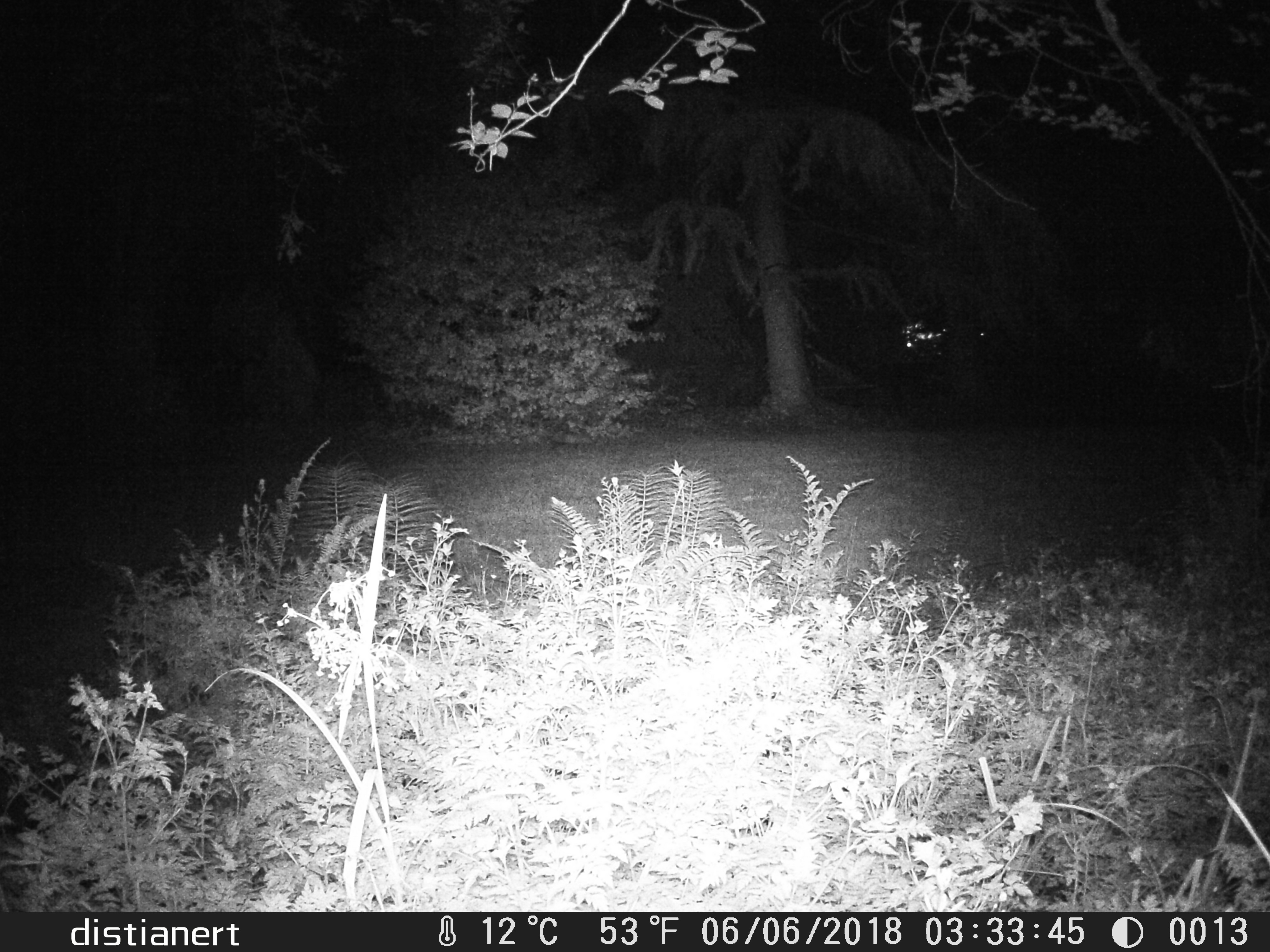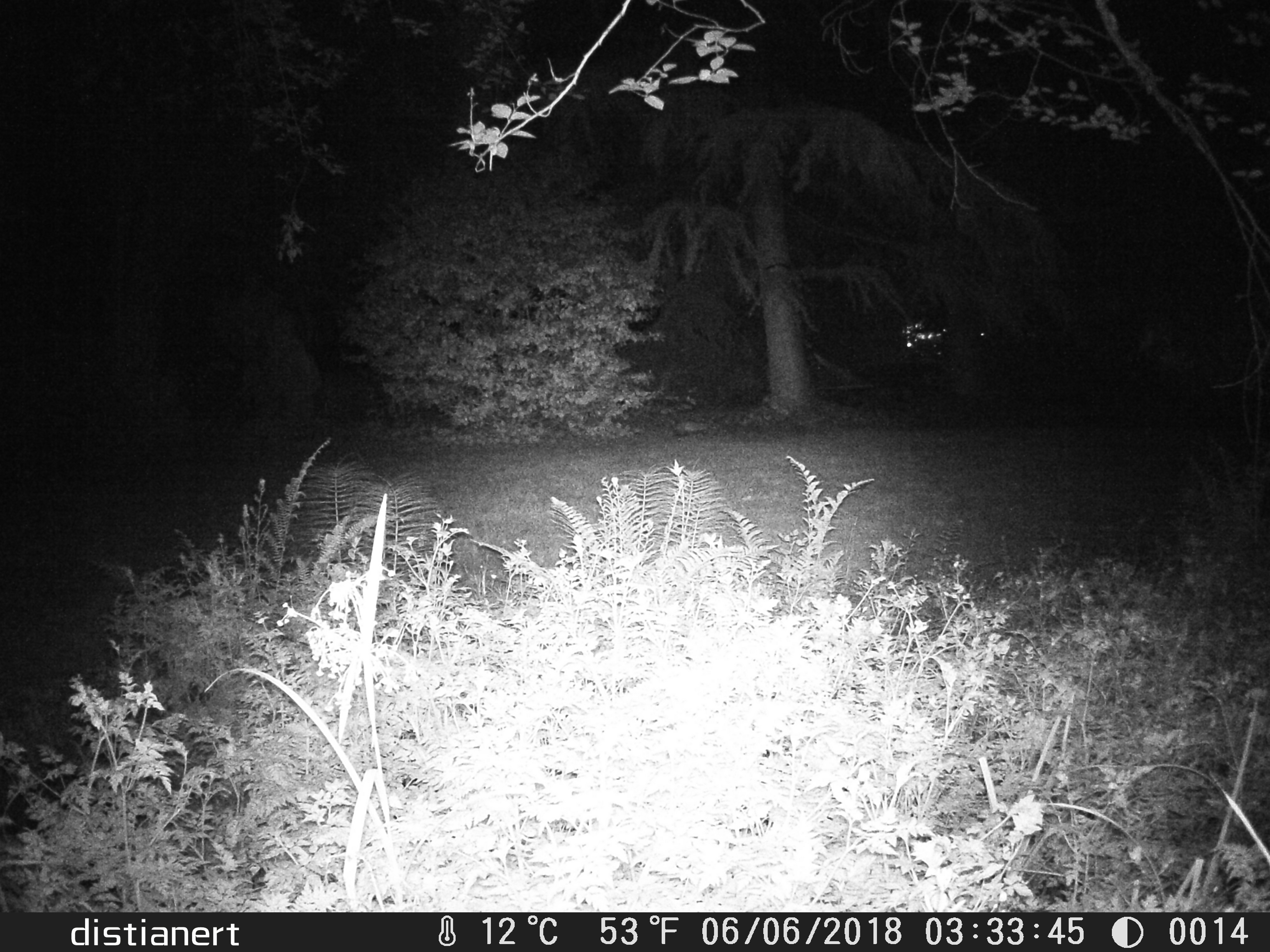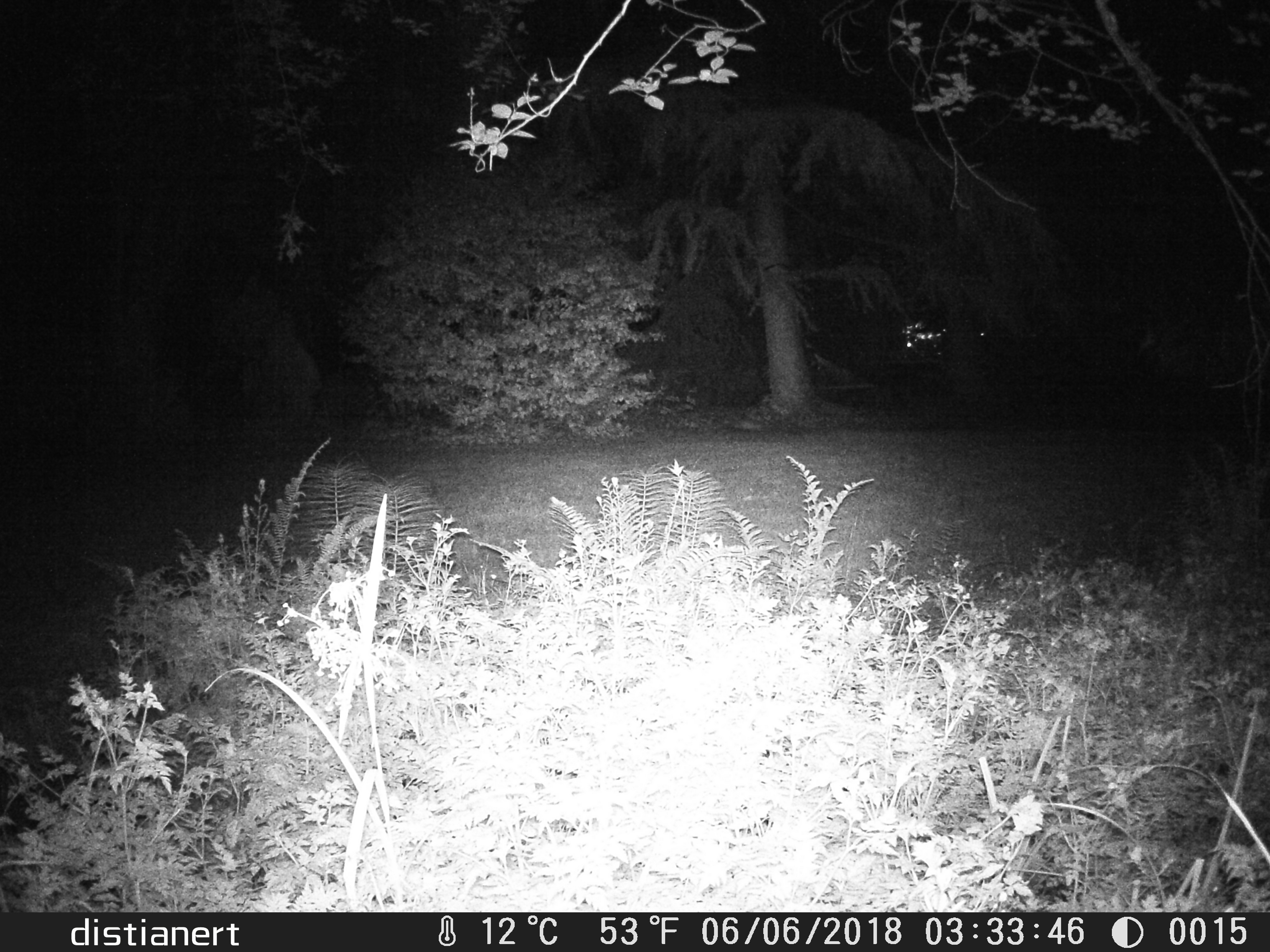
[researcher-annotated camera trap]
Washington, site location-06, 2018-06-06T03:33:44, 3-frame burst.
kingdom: Animalia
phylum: Chordata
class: Mammalia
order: Lagomorpha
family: Leporidae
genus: Sylvilagus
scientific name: Sylvilagus floridanus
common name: eastern cottontail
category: rabbit